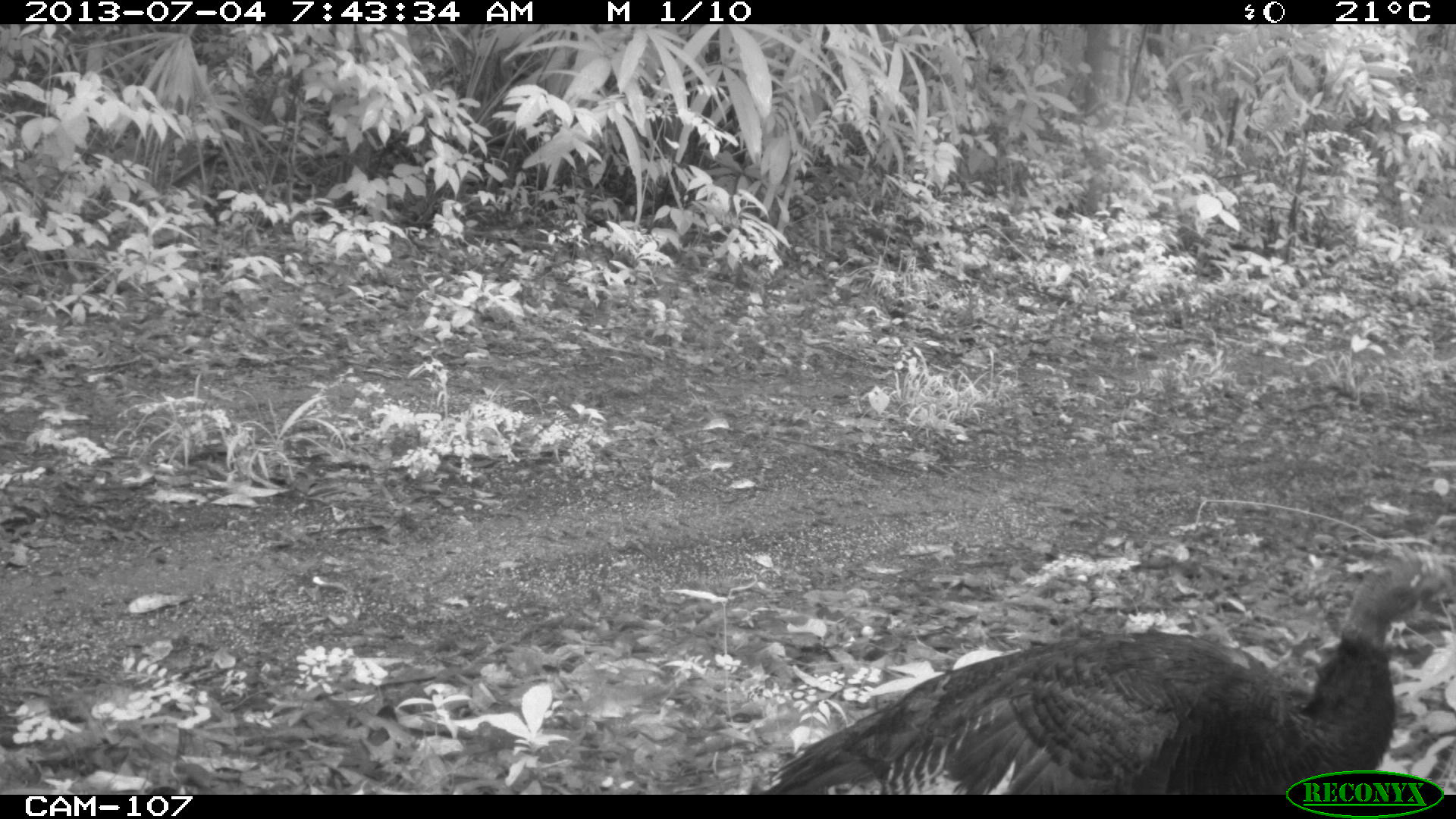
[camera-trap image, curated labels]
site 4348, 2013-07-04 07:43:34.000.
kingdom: Animalia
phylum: Chordata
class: Aves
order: Galliformes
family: Phasianidae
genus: Meleagris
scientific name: Meleagris ocellata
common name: ocellated turkey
Meleagris ocellata (ocellated turkey), count 1, sex female.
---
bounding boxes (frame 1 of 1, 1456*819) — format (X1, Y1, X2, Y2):
meleagris ocellata: (753, 553, 1456, 792)